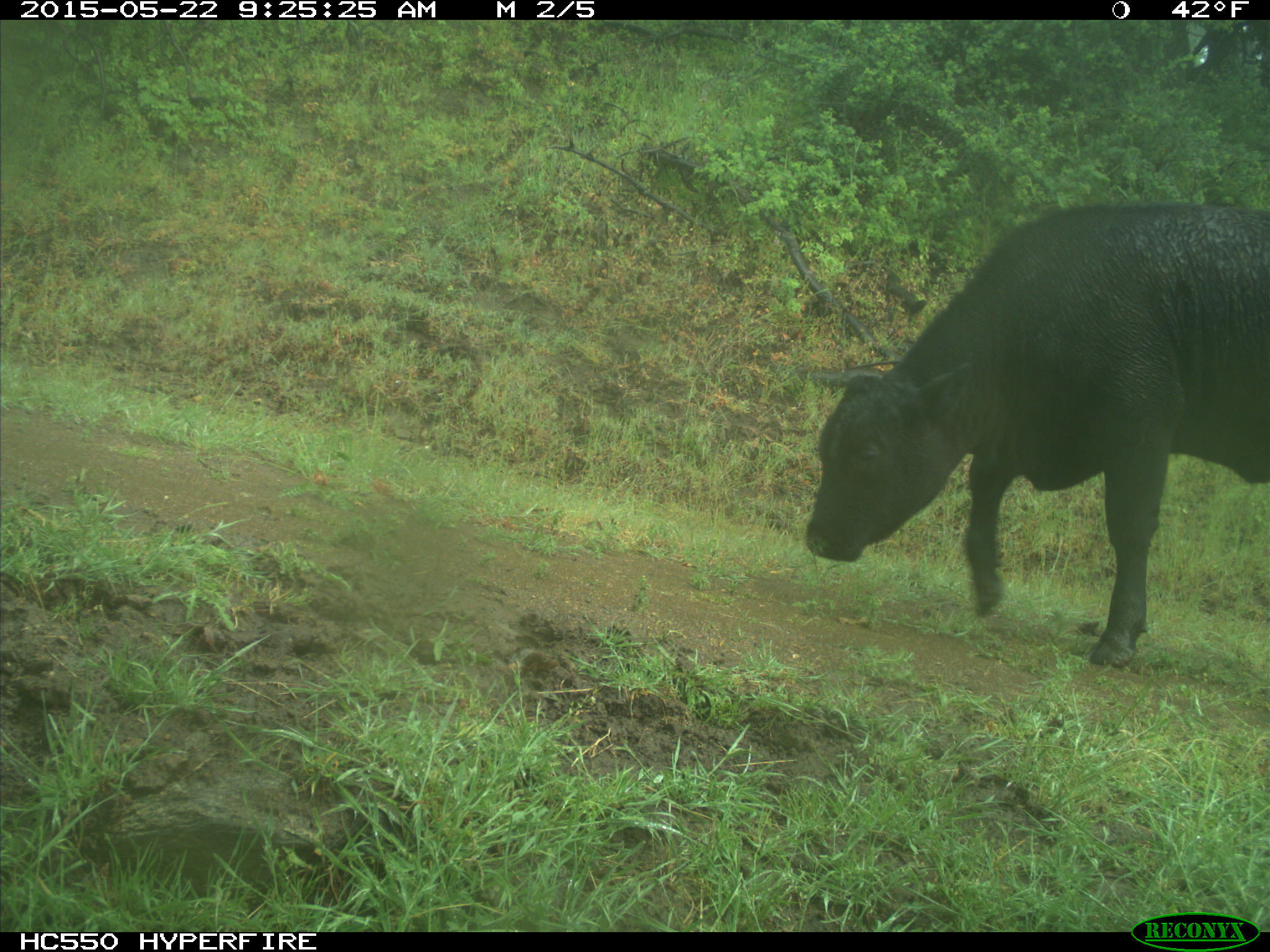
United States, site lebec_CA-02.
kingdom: Animalia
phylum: Chordata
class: Mammalia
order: Artiodactyla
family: Bovidae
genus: Bos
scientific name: Bos taurus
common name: domestic cow